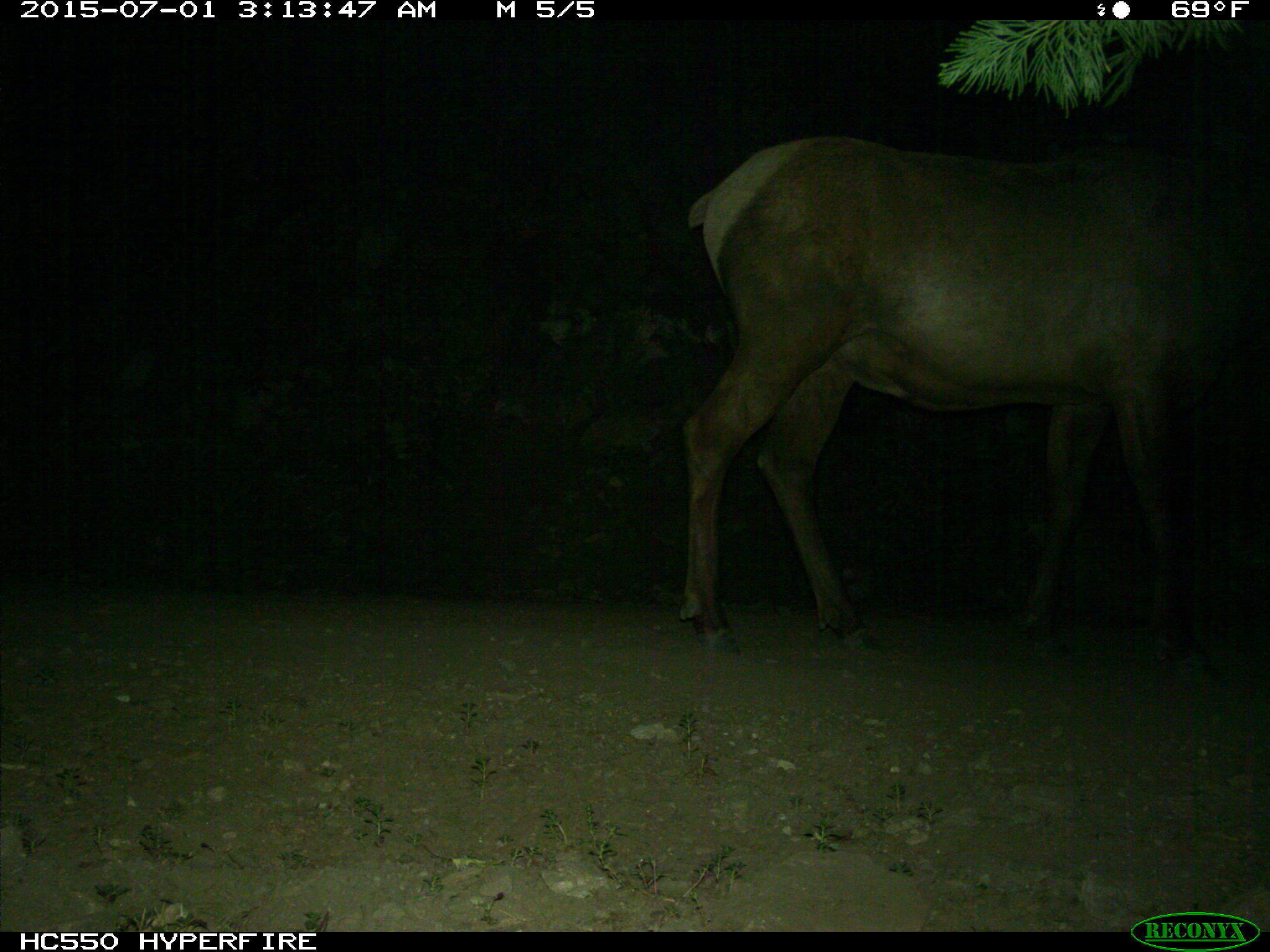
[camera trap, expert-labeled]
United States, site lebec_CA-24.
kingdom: Animalia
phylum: Chordata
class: Mammalia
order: Artiodactyla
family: Cervidae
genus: Cervus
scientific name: Cervus canadensis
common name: elk